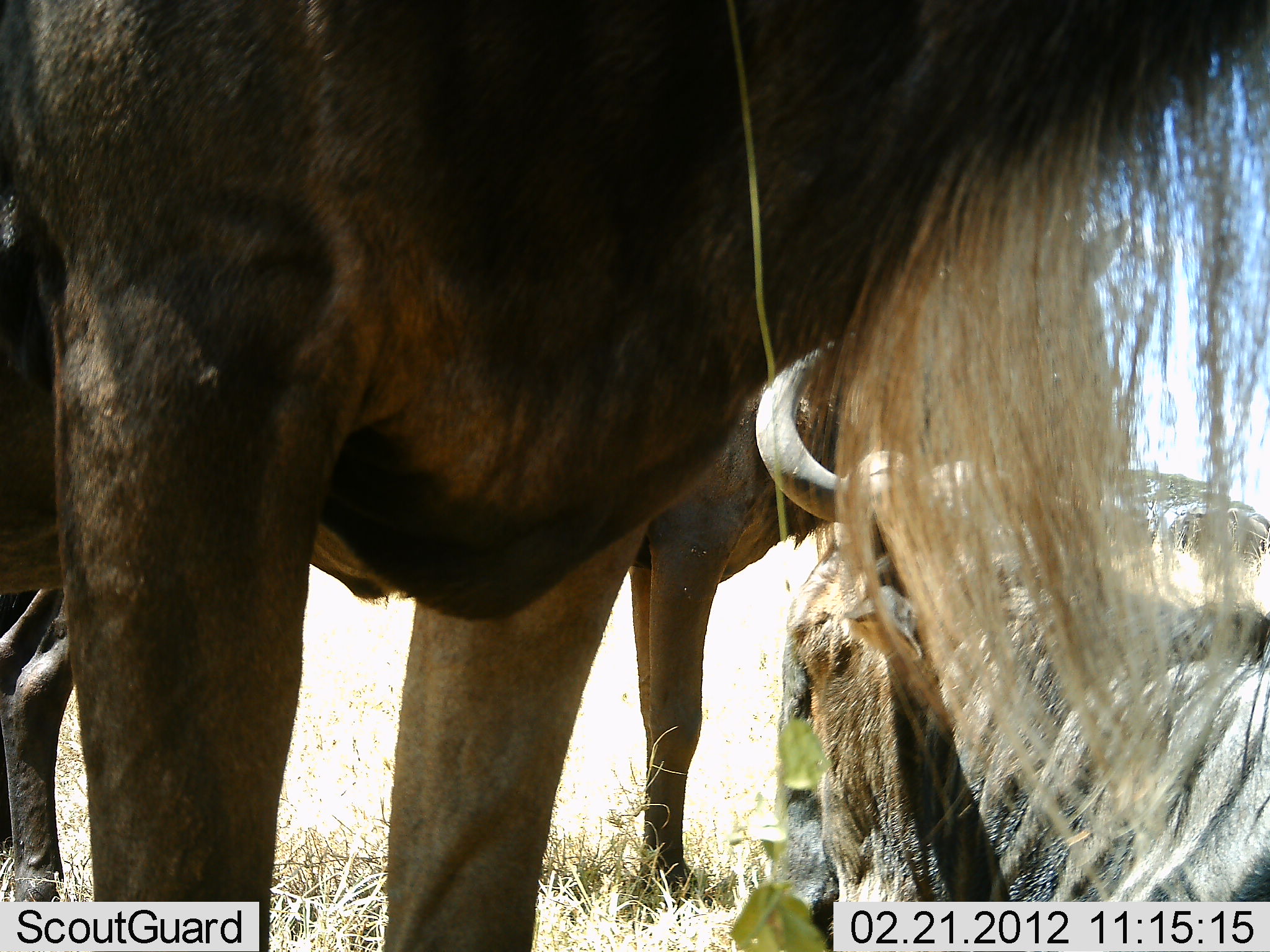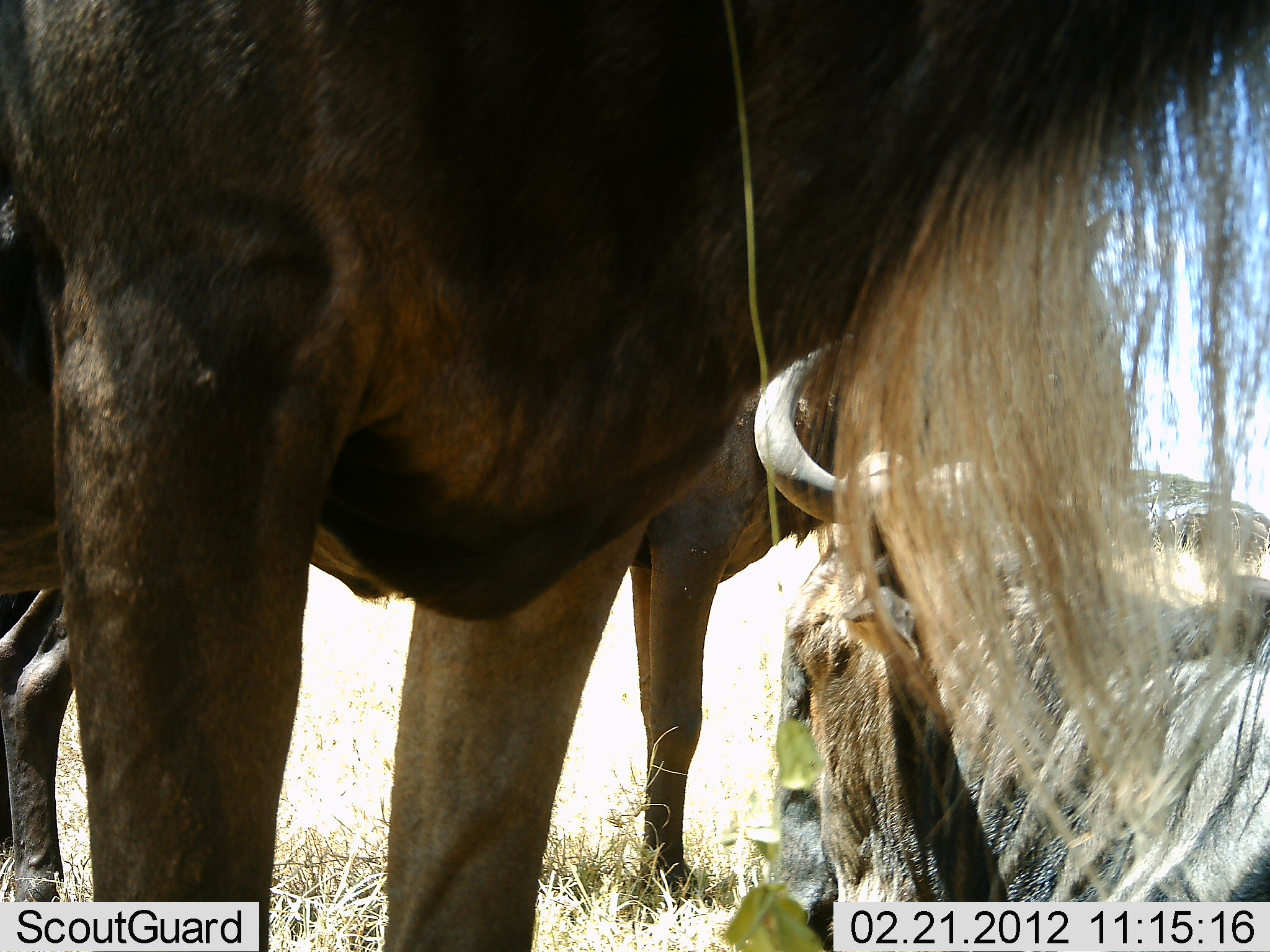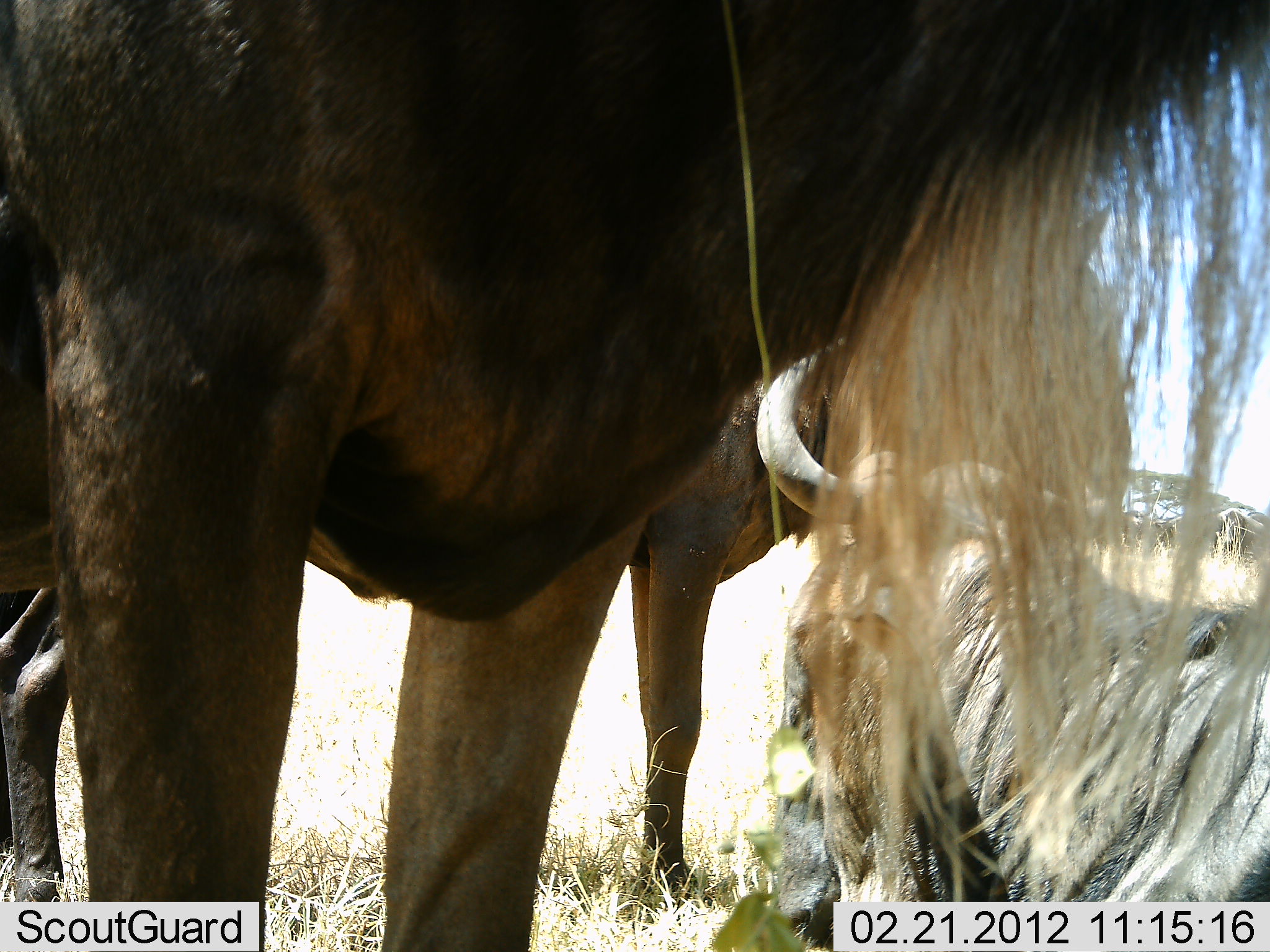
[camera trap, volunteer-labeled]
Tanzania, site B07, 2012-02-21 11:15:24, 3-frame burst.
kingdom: Animalia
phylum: Chordata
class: Mammalia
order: Artiodactyla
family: Bovidae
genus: Connochaetes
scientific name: Connochaetes taurinus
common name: blue wildebeest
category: wildebeest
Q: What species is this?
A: Wildebeest (blue wildebeest) (Connochaetes taurinus).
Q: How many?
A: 3.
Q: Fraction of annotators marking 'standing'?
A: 94%.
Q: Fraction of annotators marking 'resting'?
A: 76%.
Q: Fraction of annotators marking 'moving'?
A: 0%.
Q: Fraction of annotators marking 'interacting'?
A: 0%.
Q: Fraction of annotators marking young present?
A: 0%.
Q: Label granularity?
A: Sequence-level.